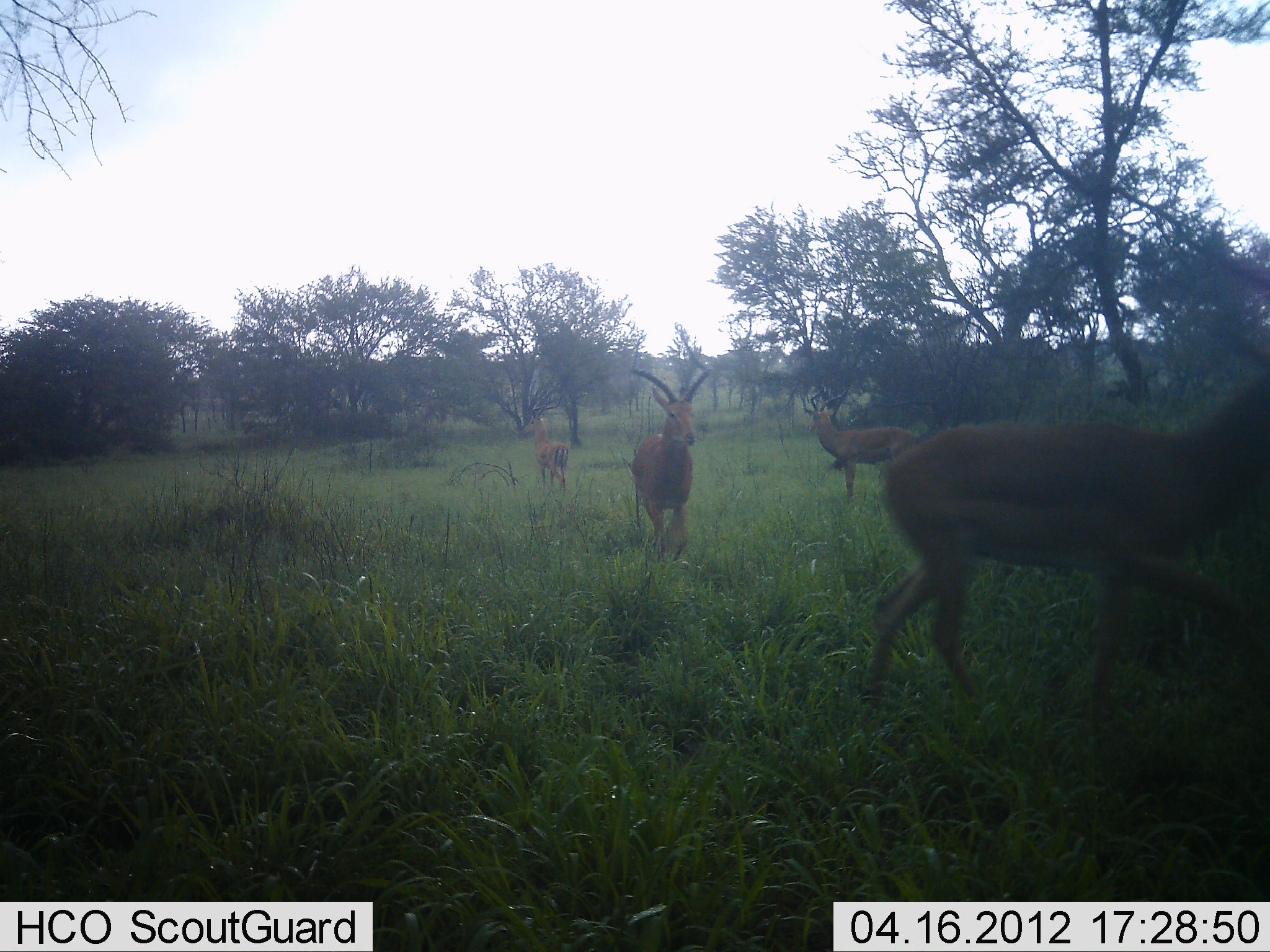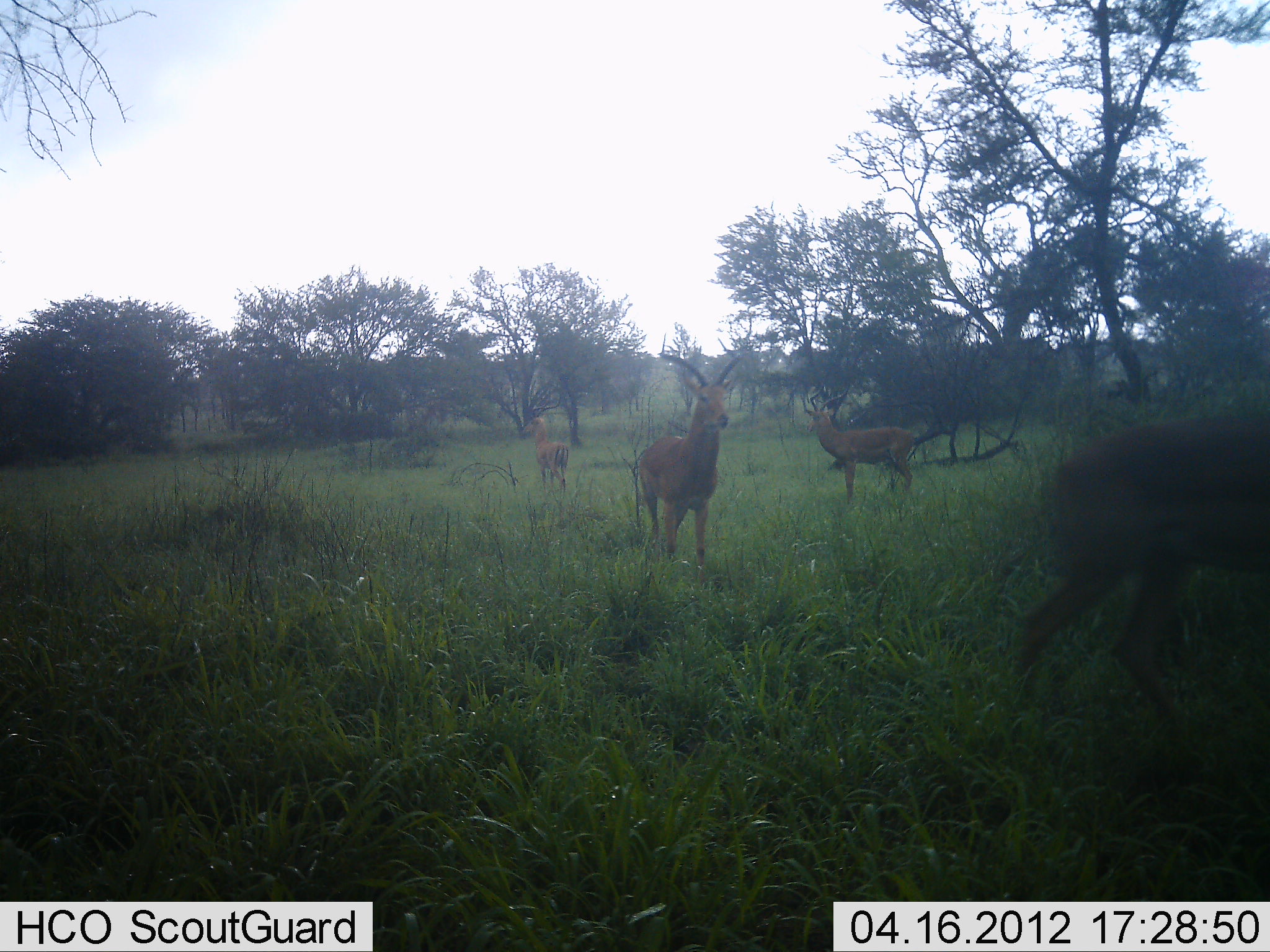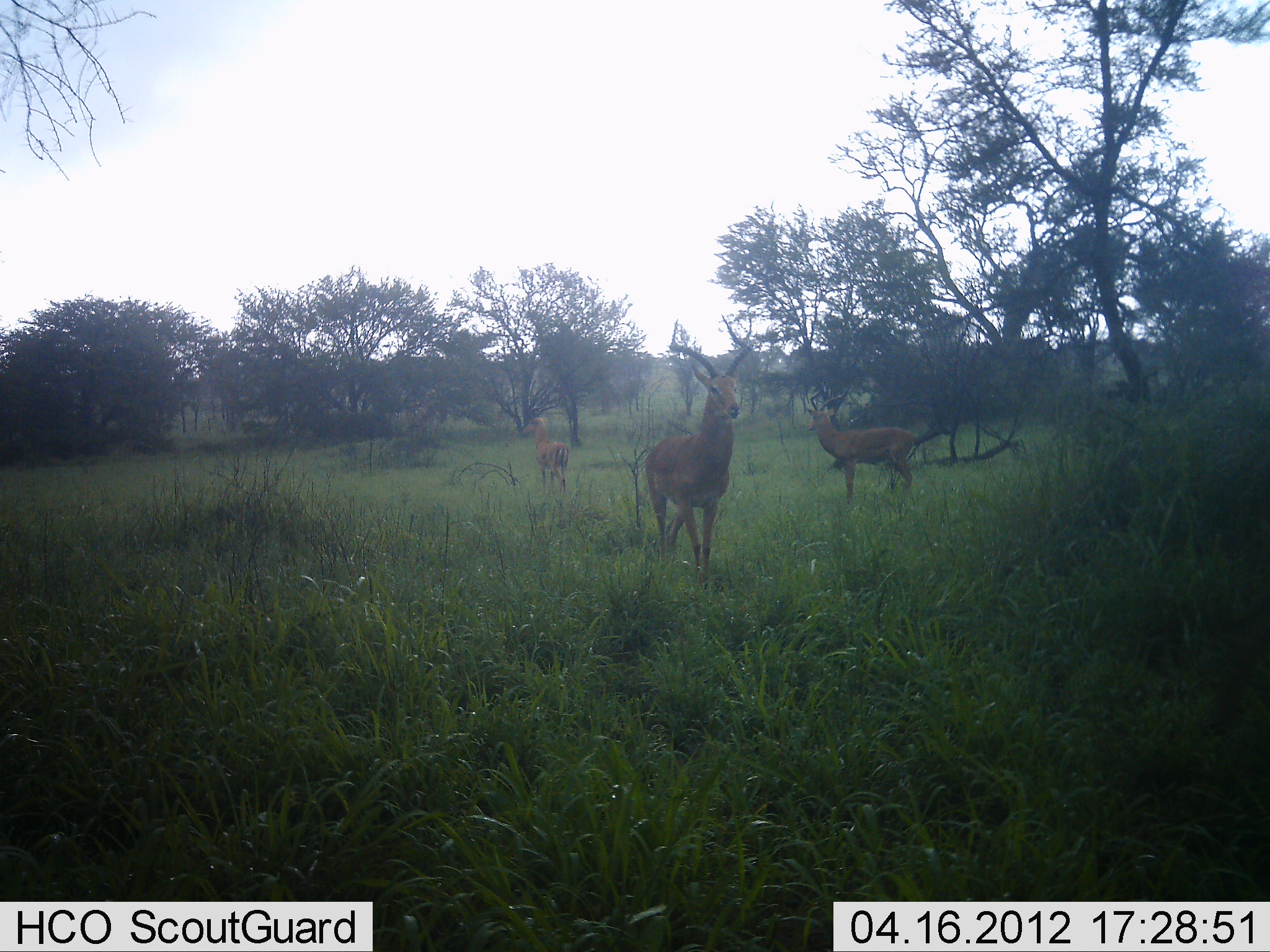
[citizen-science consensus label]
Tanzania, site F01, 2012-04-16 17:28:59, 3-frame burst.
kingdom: Animalia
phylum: Chordata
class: Mammalia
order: Artiodactyla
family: Bovidae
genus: Aepyceros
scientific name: Aepyceros melampus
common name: impala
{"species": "impala (Aepyceros melampus)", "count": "4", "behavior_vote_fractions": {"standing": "85%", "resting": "0%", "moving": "85%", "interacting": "0%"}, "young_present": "0%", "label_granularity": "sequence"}